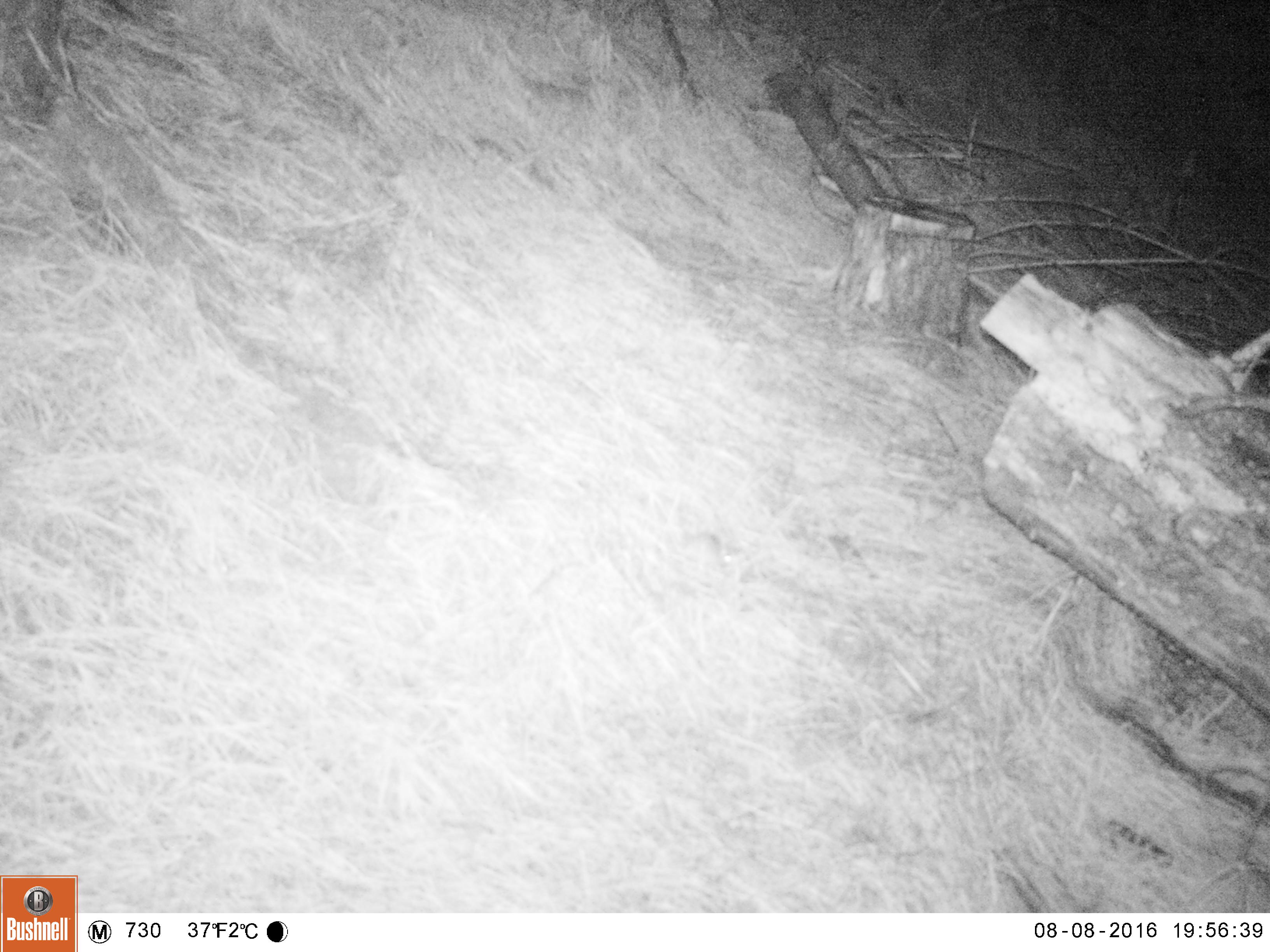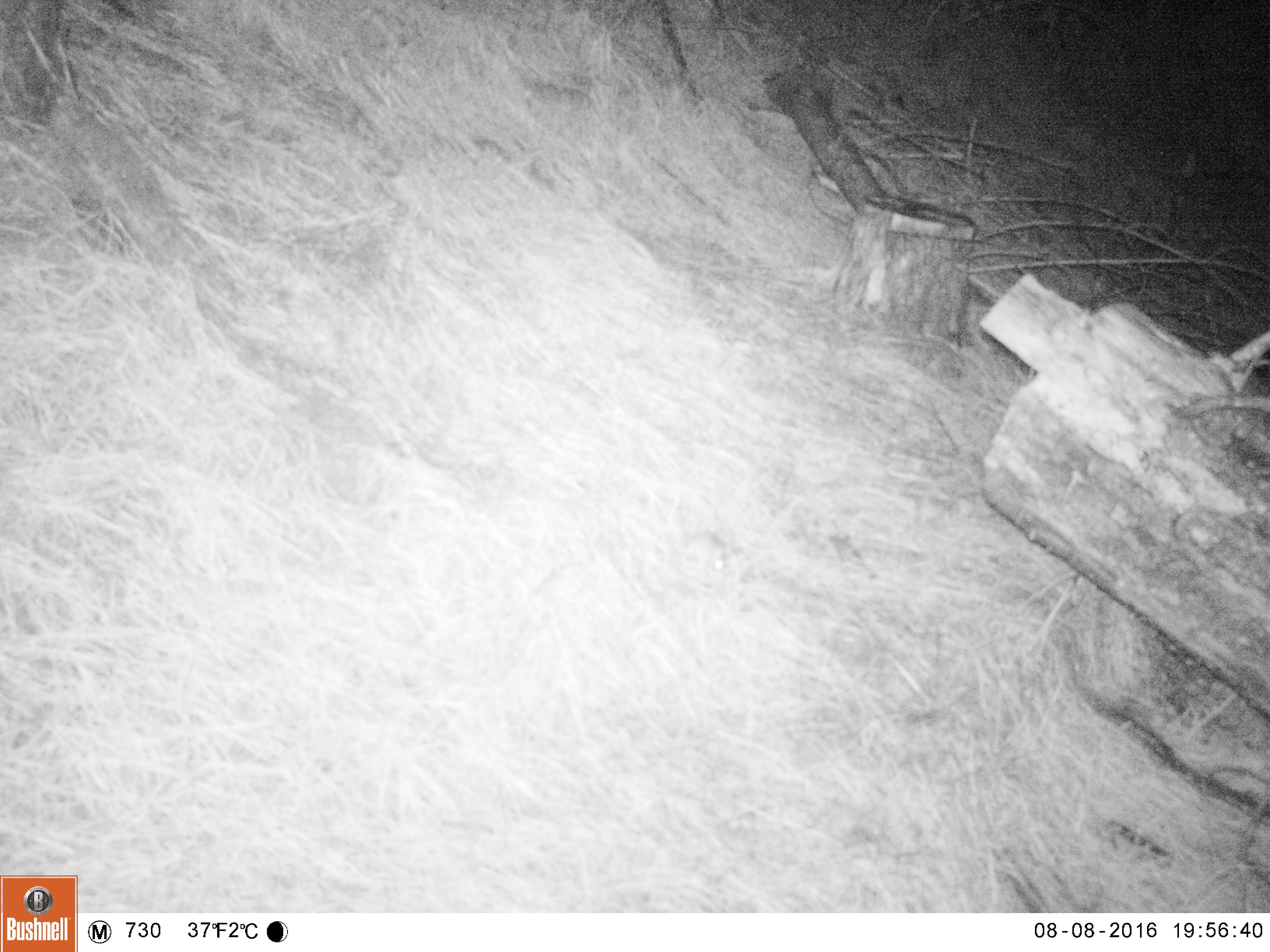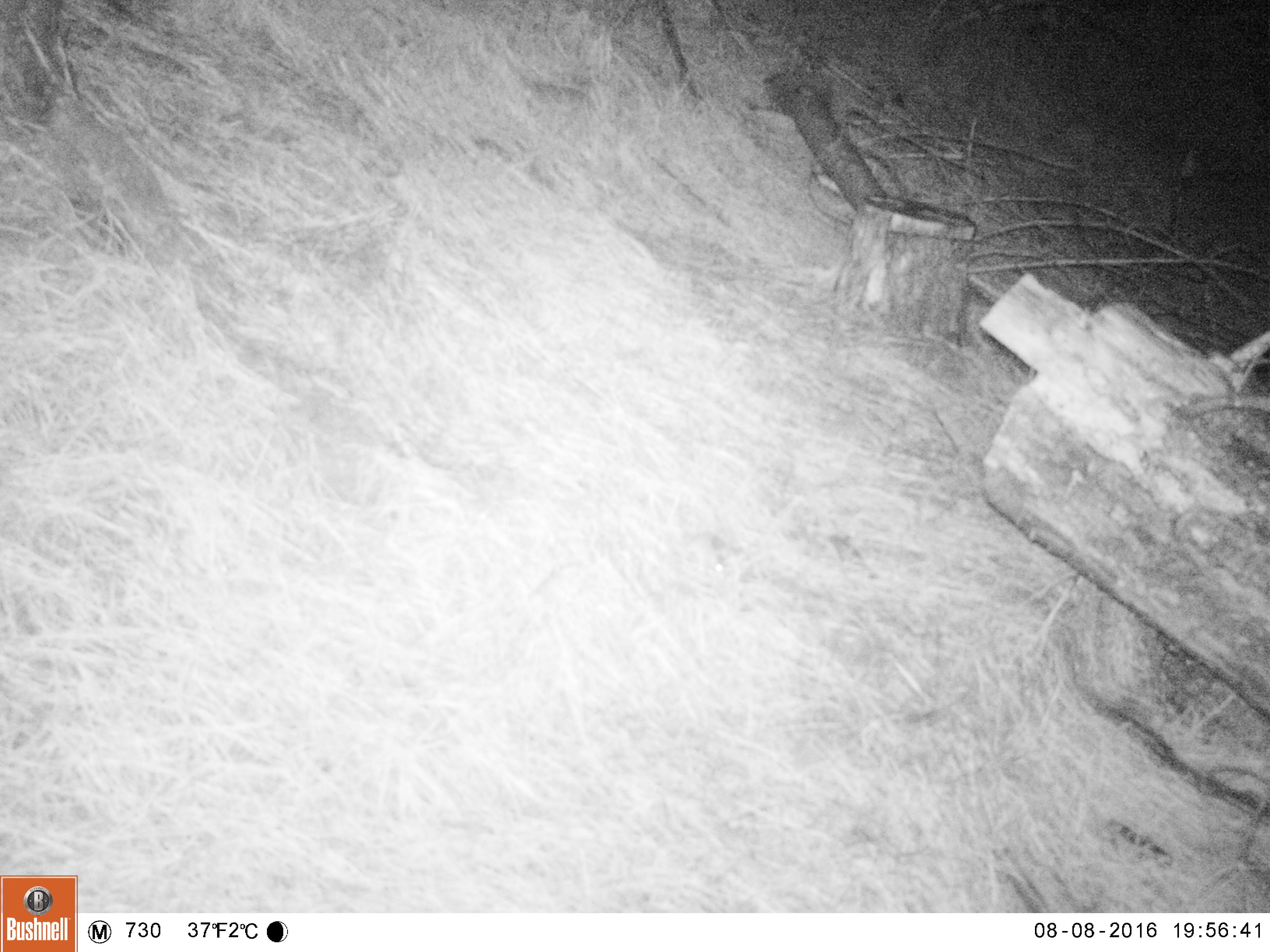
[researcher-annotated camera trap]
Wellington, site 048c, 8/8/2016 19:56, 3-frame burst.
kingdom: Animalia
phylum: Chordata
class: Mammalia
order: Rodentia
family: Muridae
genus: Mus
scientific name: Mus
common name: mouse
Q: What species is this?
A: Mouse (Mus).